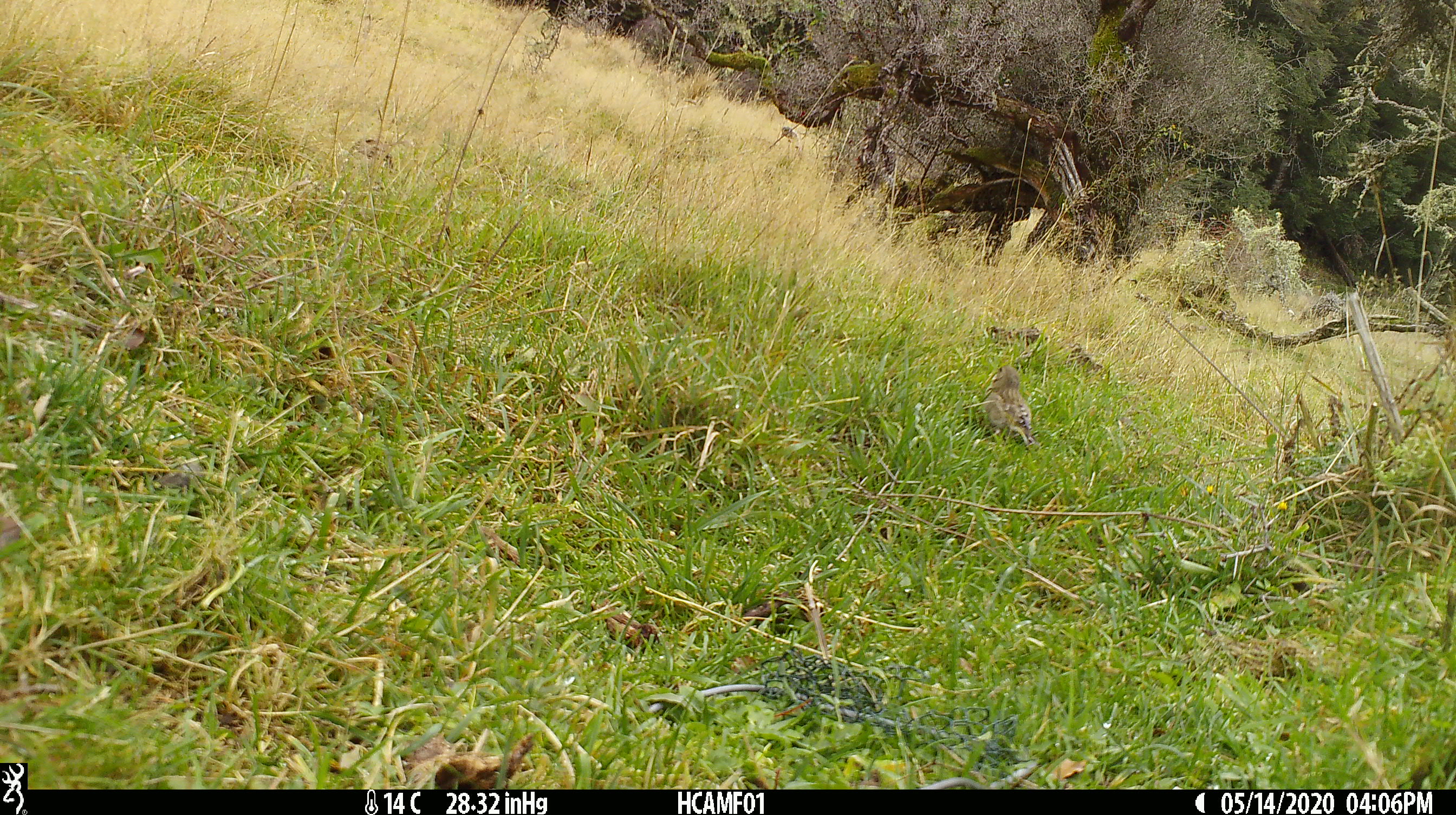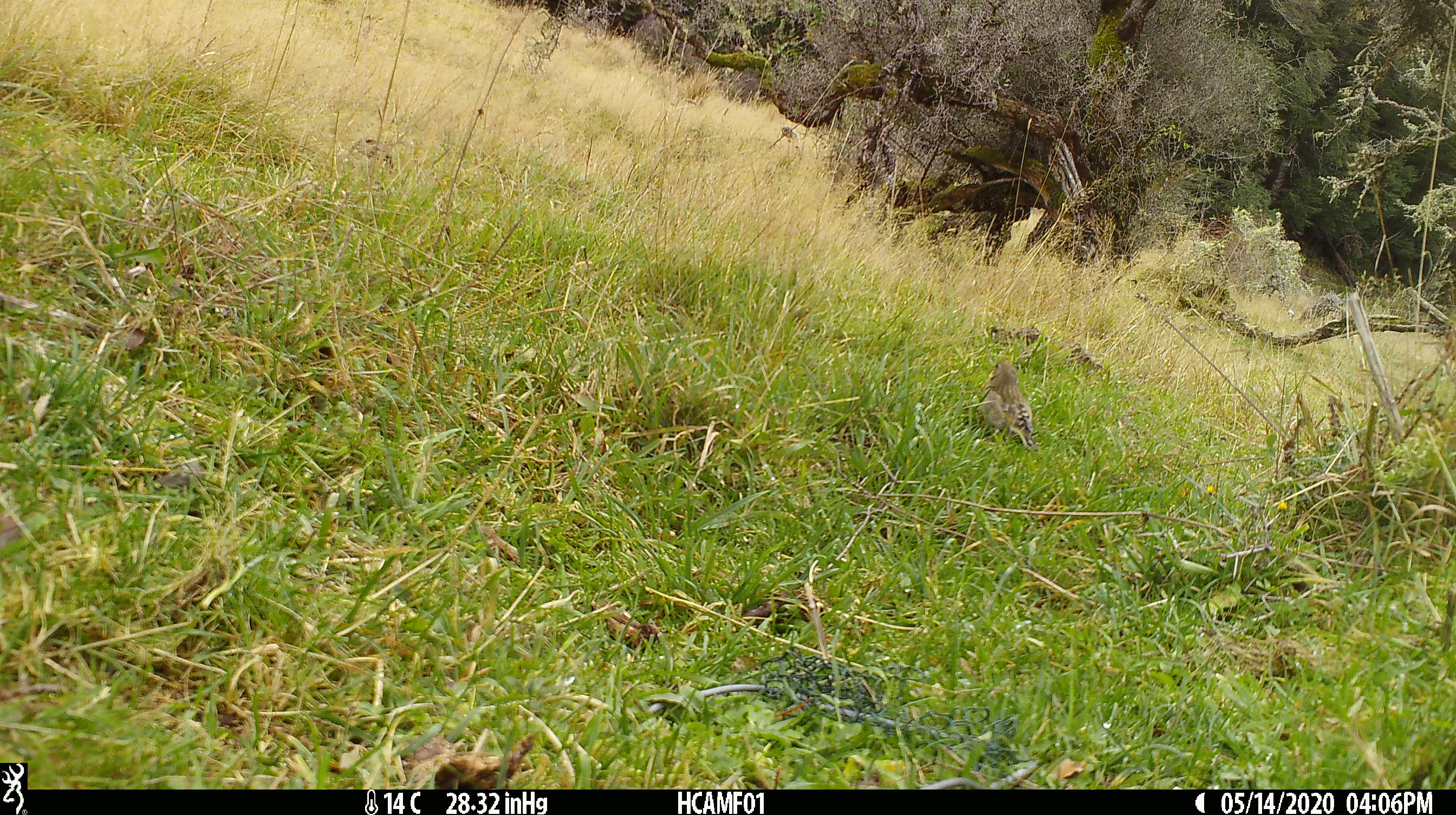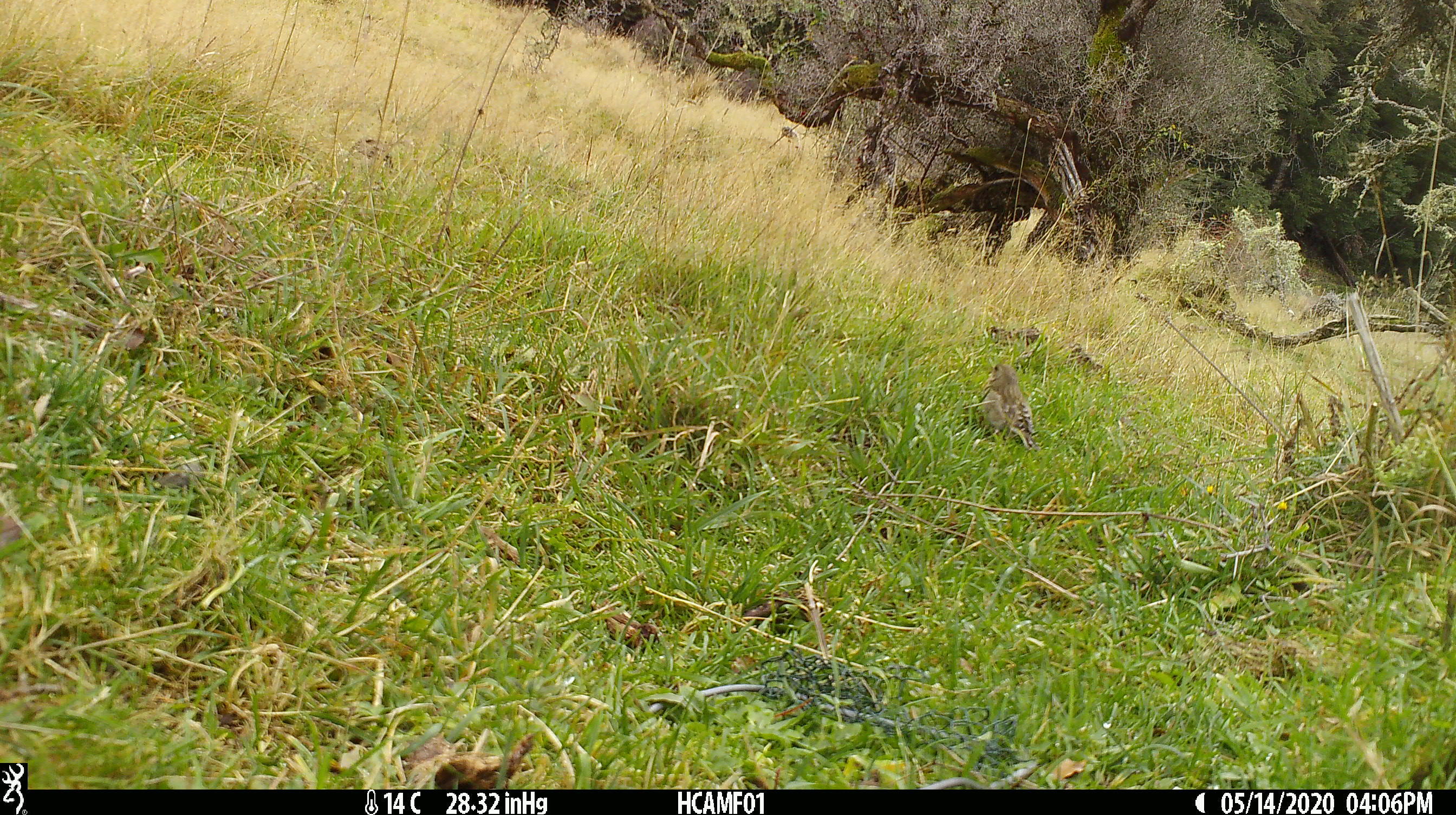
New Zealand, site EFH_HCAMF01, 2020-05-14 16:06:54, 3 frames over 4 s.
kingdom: Animalia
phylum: Chordata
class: Aves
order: Passeriformes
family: Fringillidae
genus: Chloris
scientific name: Chloris chloris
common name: greenfinch